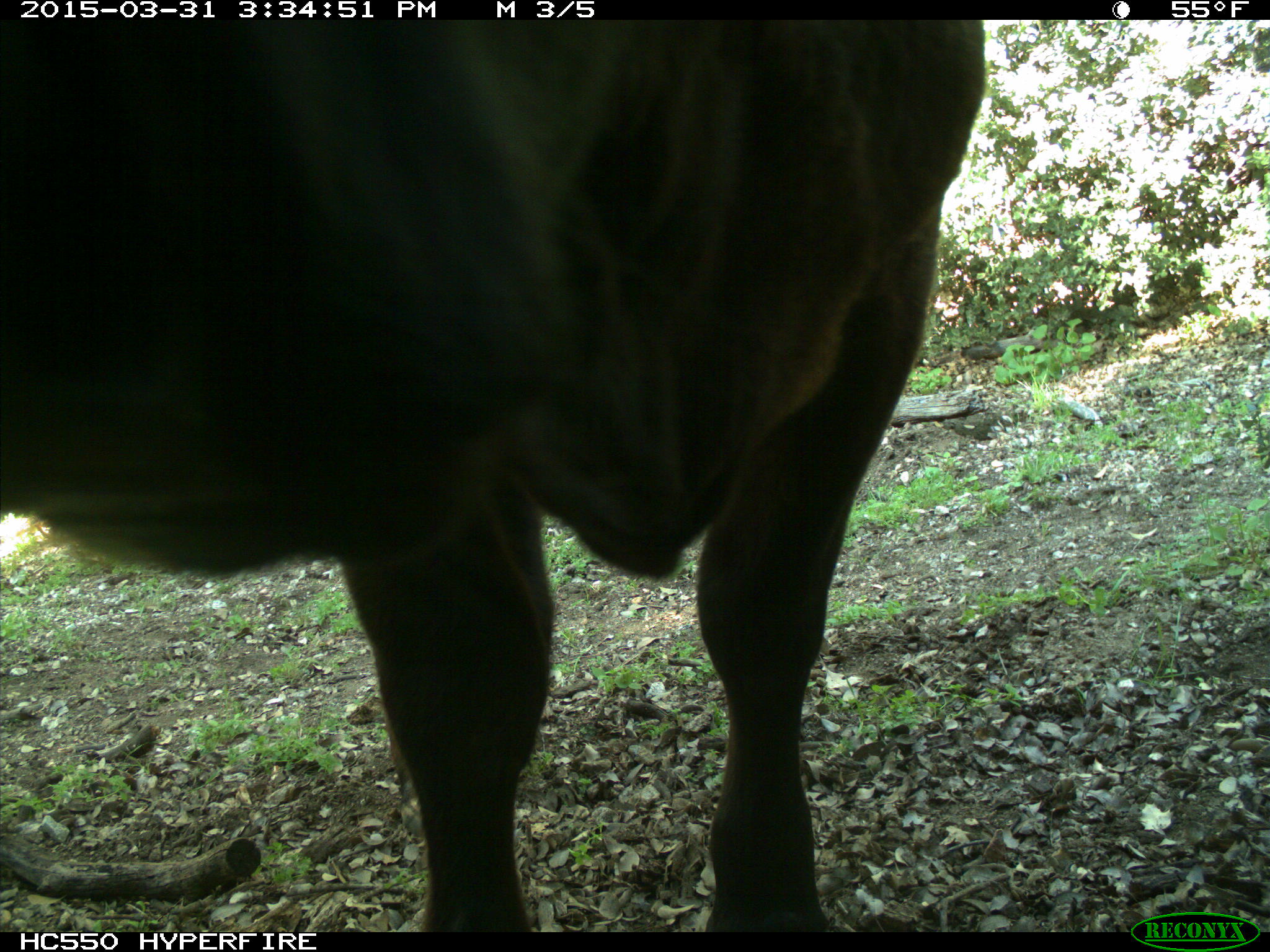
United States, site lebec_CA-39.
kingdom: Animalia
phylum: Chordata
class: Mammalia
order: Artiodactyla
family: Bovidae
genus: Bos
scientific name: Bos taurus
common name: domestic cow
Bos taurus (domestic cow).